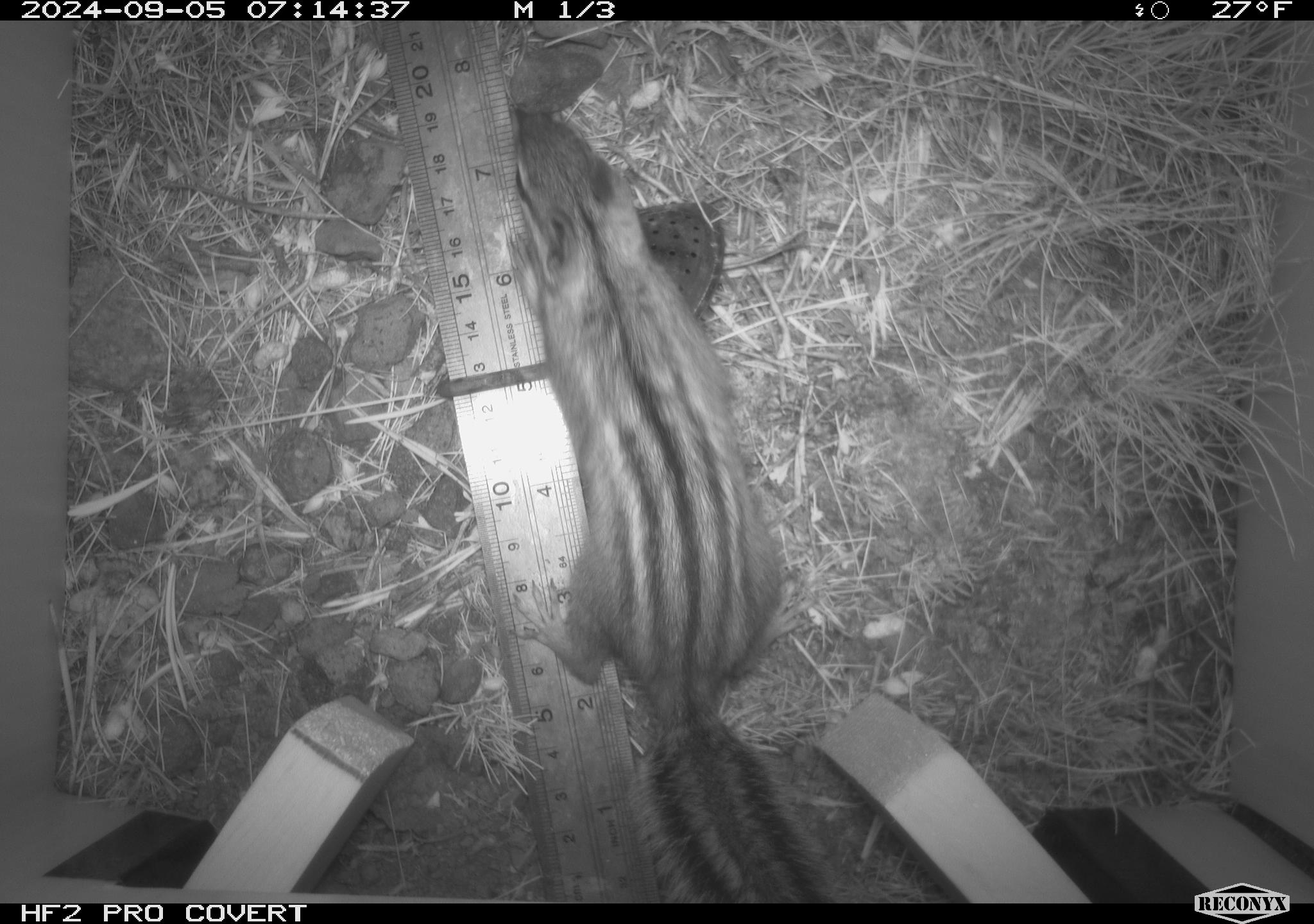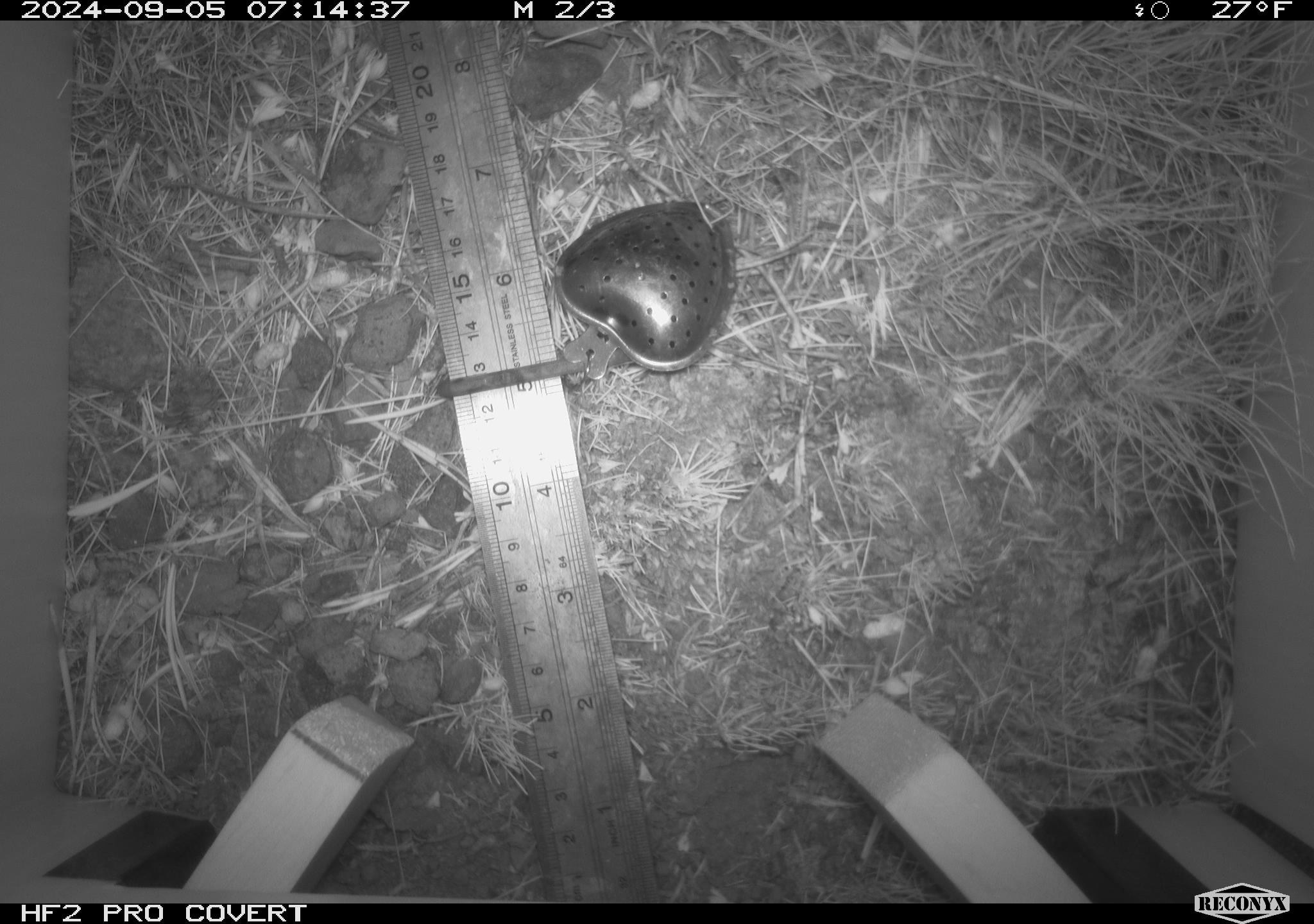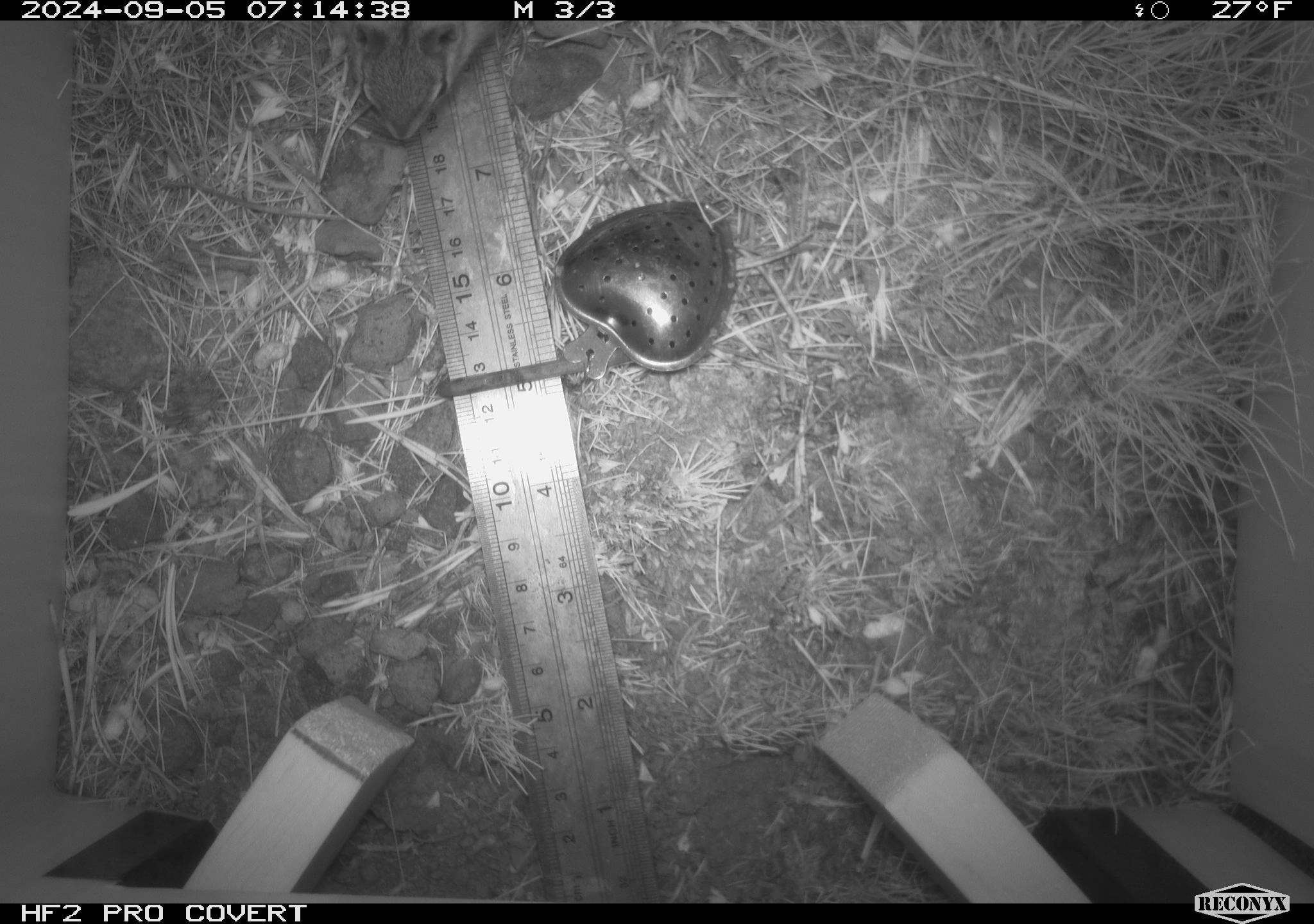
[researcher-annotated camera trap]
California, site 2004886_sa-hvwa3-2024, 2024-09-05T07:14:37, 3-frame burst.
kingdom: Animalia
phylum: Chordata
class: Mammalia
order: Rodentia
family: Sciuridae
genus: Neotamias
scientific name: Neotamias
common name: western chipmunks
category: neotamias species